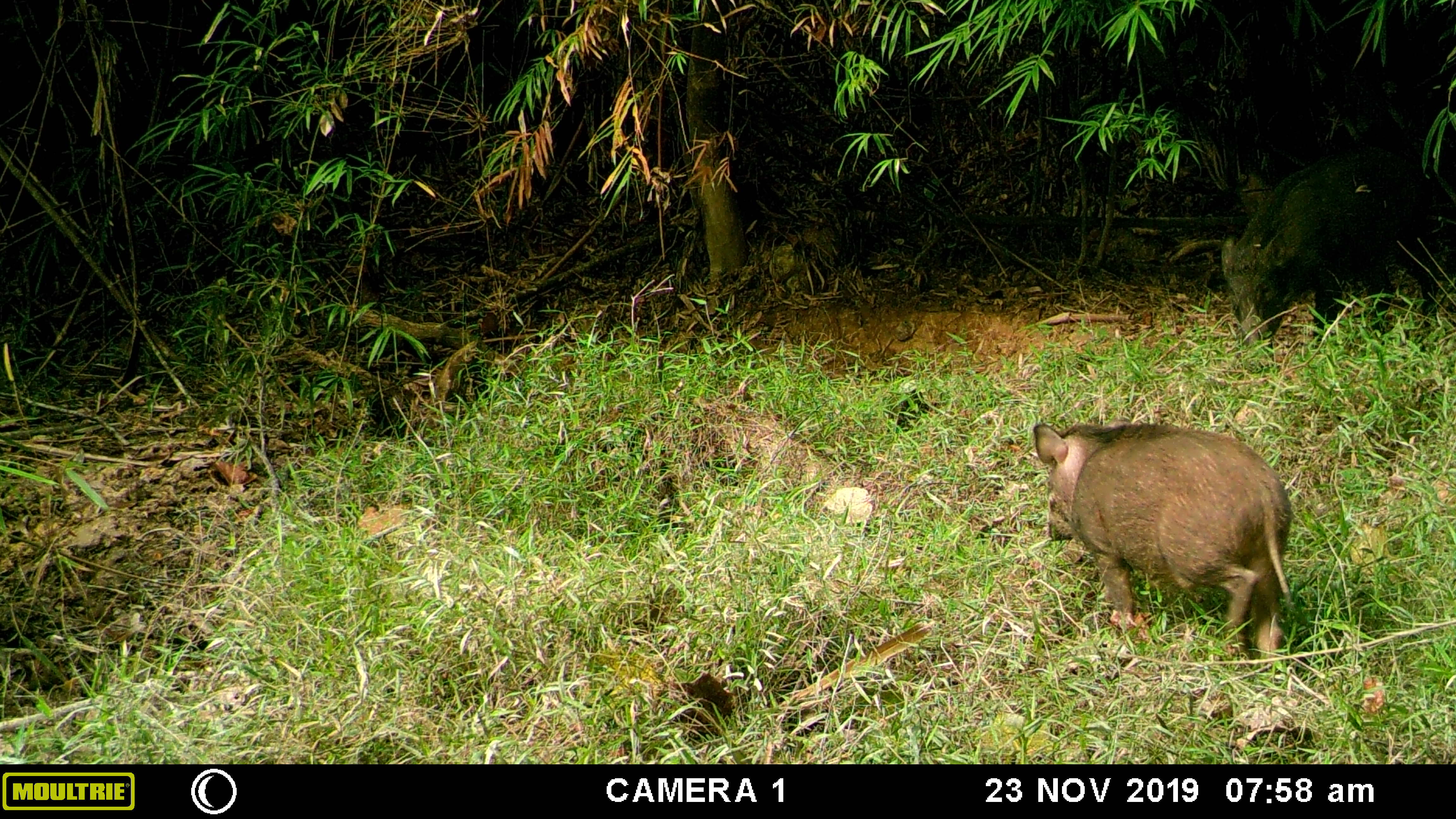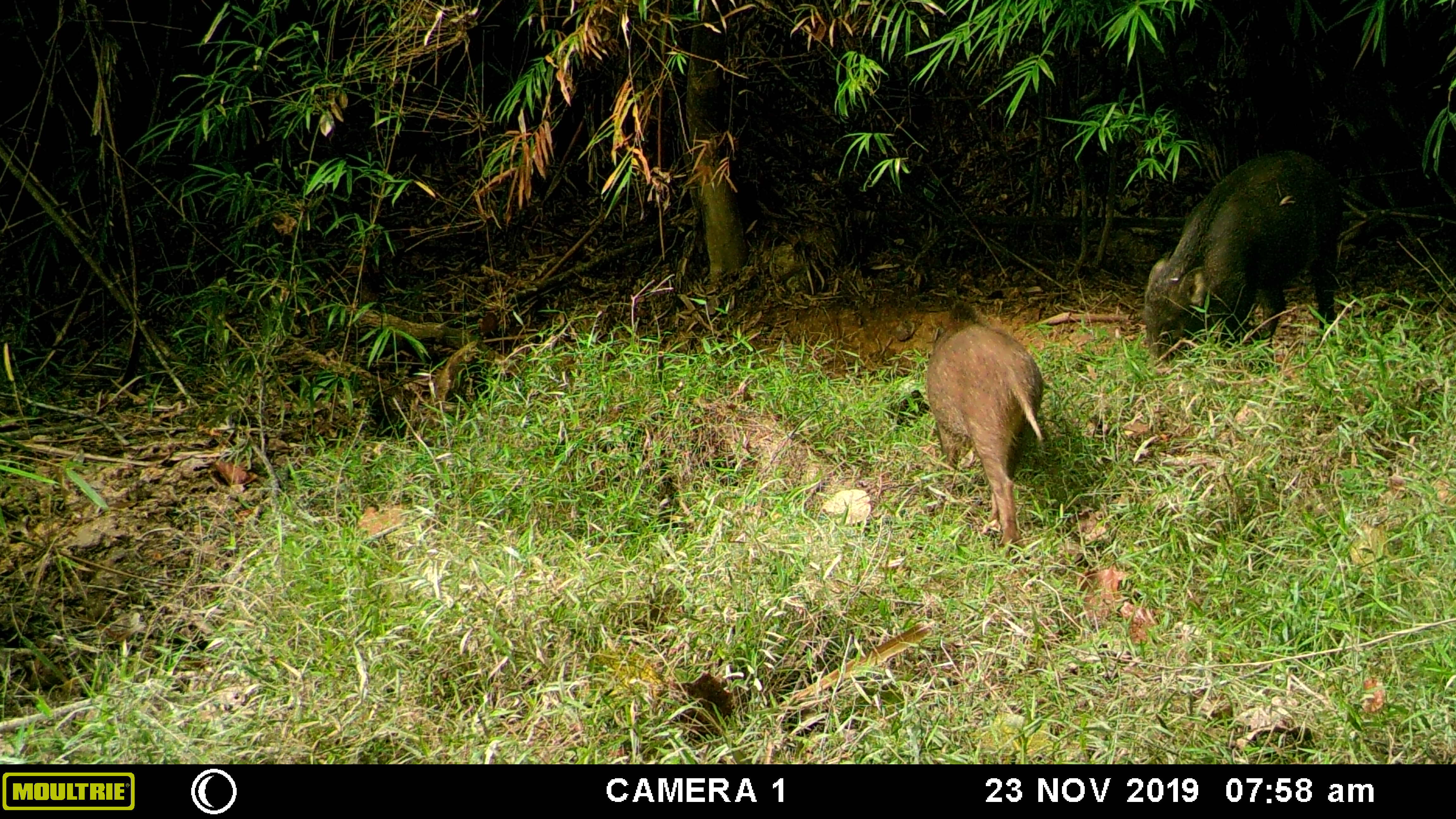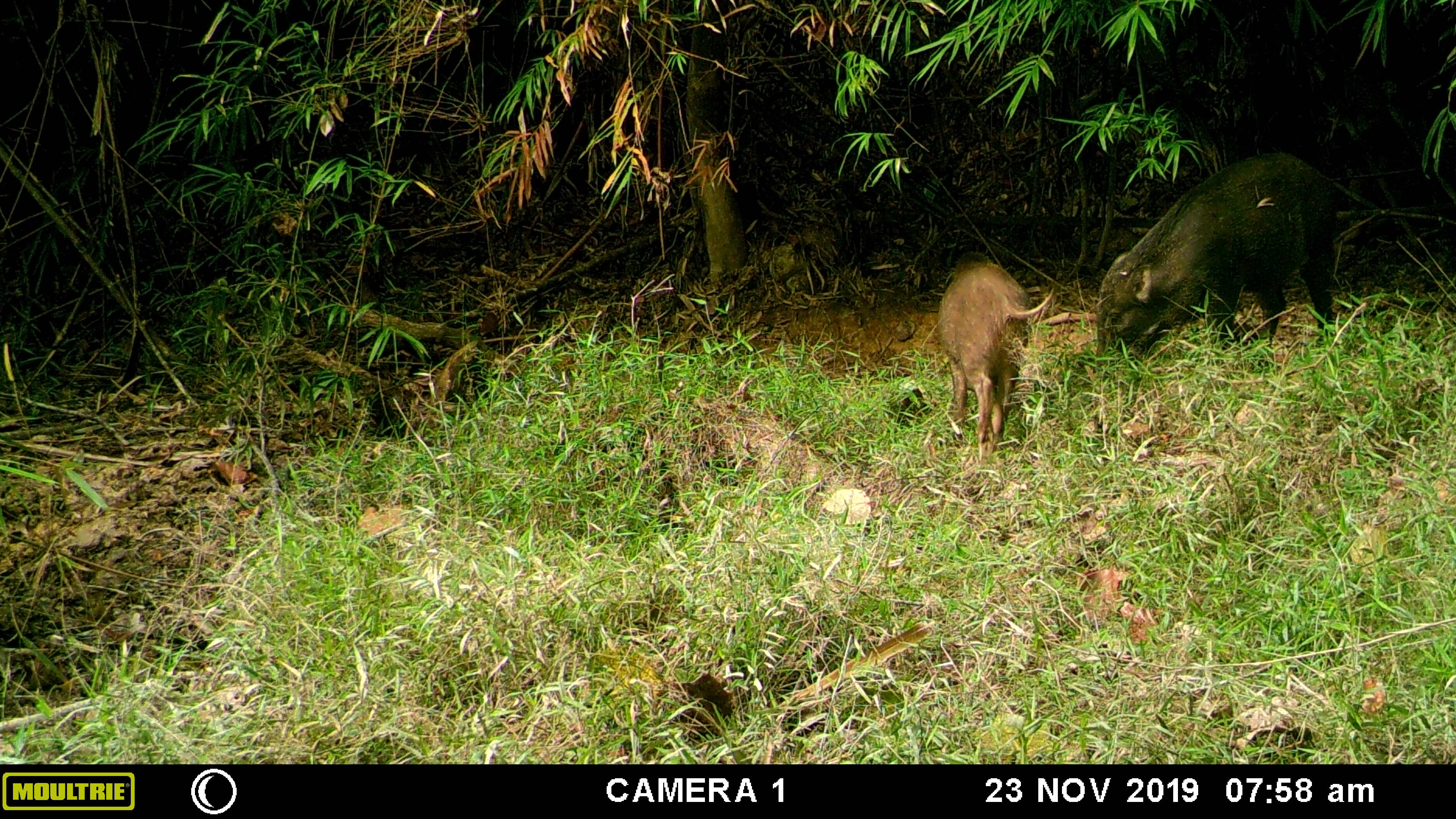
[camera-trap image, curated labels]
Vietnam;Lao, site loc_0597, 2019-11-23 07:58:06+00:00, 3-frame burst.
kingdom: Animalia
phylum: Chordata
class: Mammalia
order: Artiodactyla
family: Suidae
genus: Sus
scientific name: Sus scrofa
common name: eurasian wild pig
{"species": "eurasian wild pig (Sus scrofa)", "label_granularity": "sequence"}